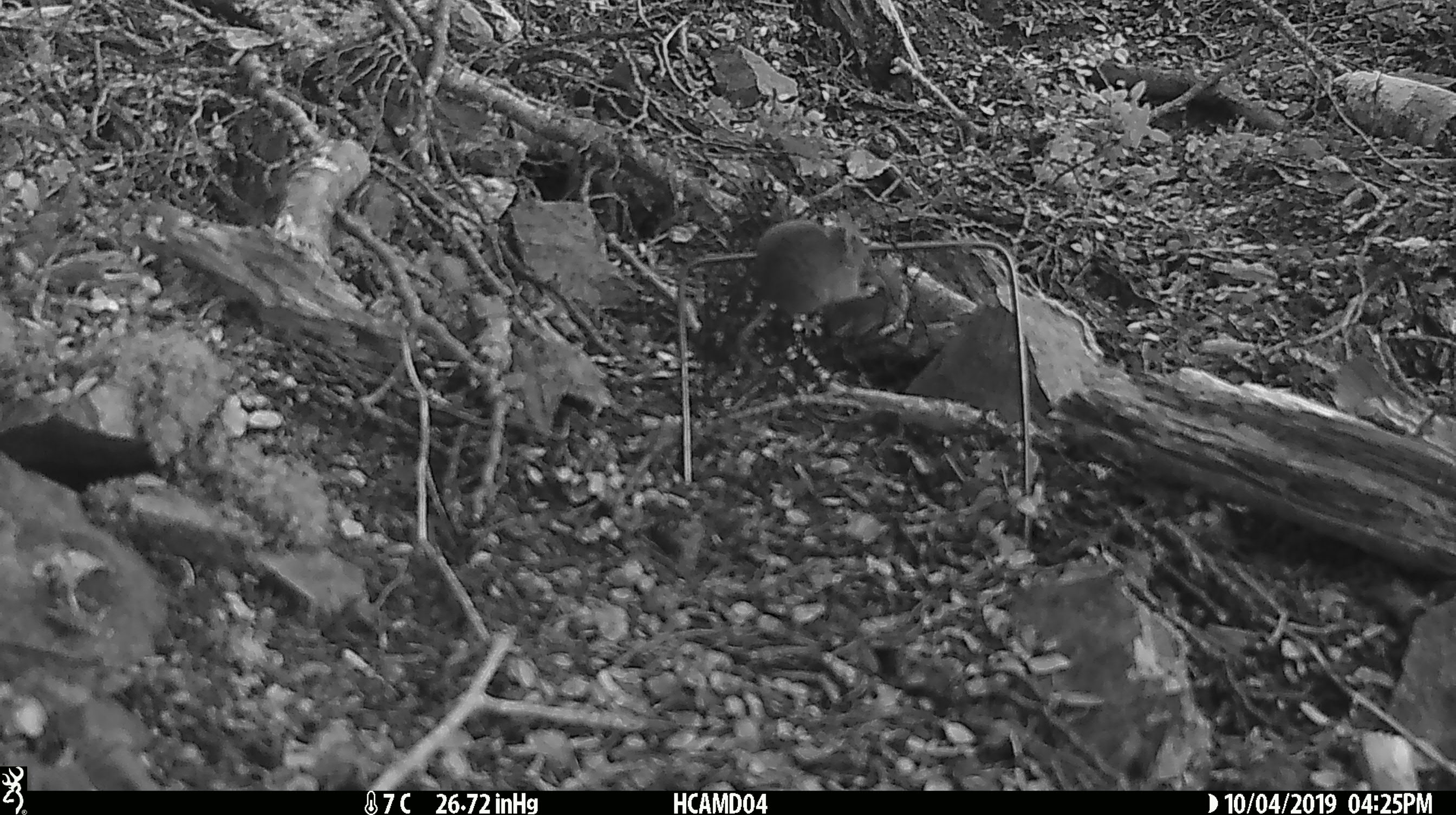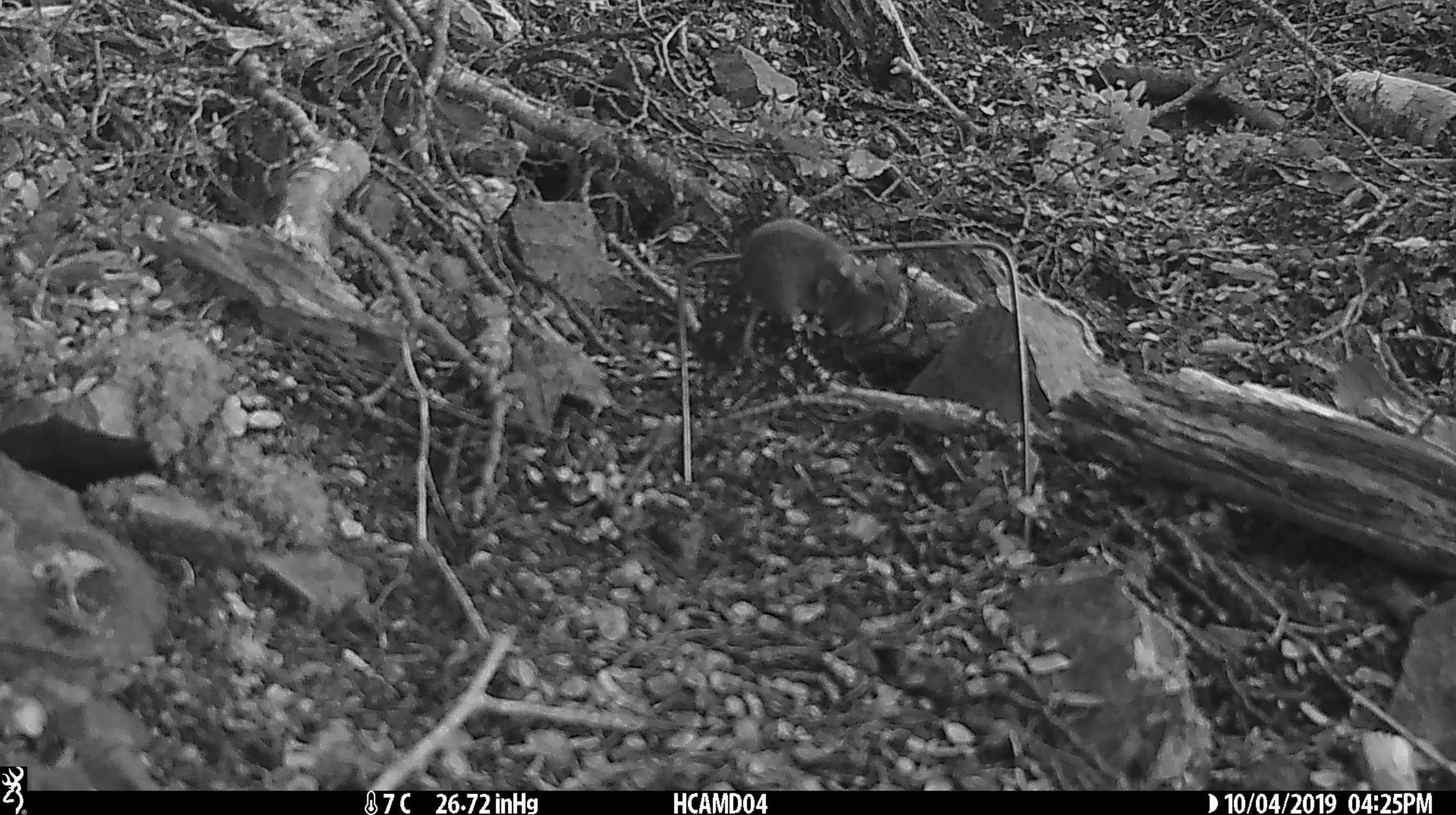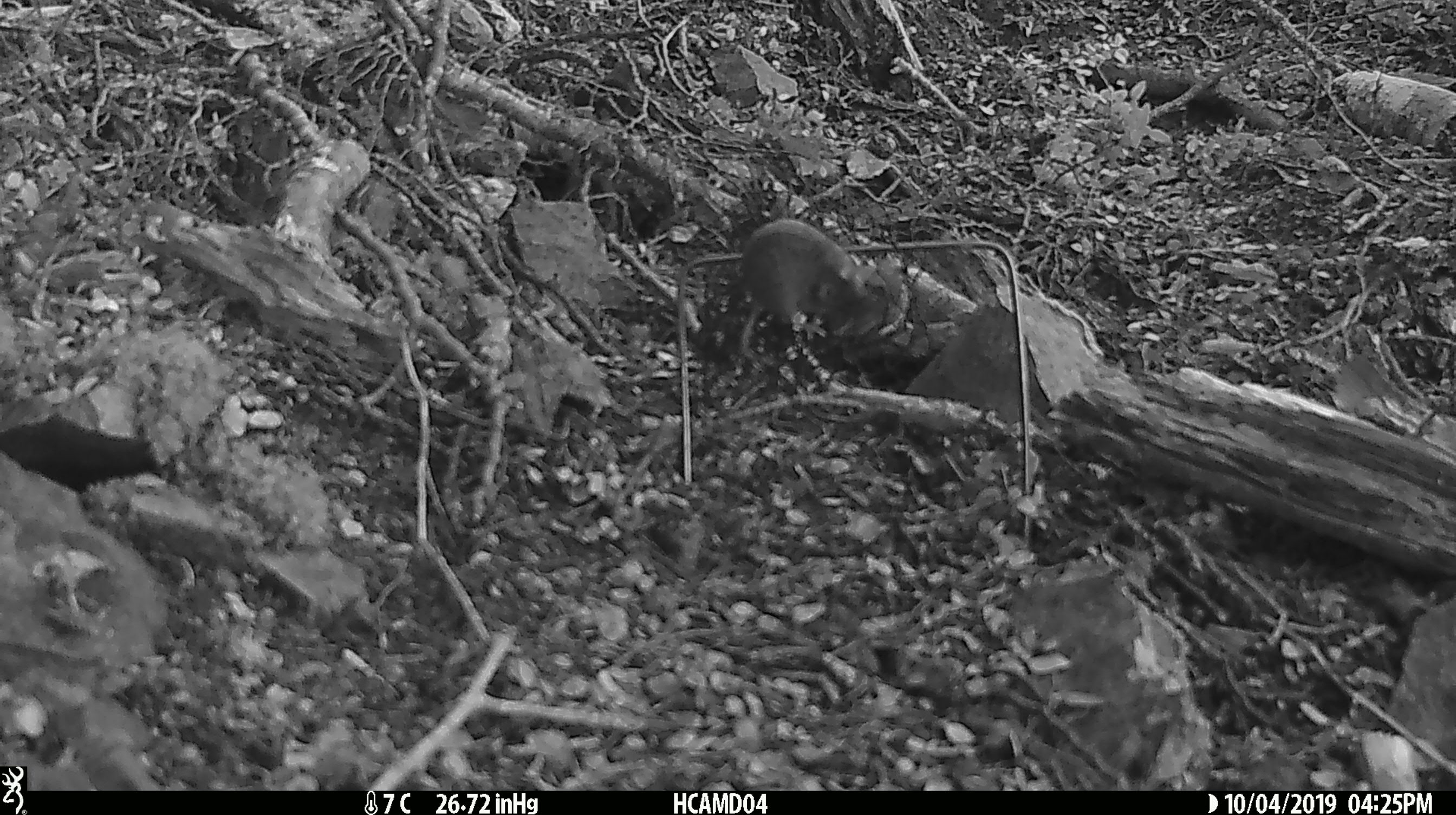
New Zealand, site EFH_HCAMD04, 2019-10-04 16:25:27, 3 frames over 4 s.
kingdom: Animalia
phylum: Chordata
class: Mammalia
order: Rodentia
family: Muridae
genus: Mus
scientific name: Mus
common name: mouse